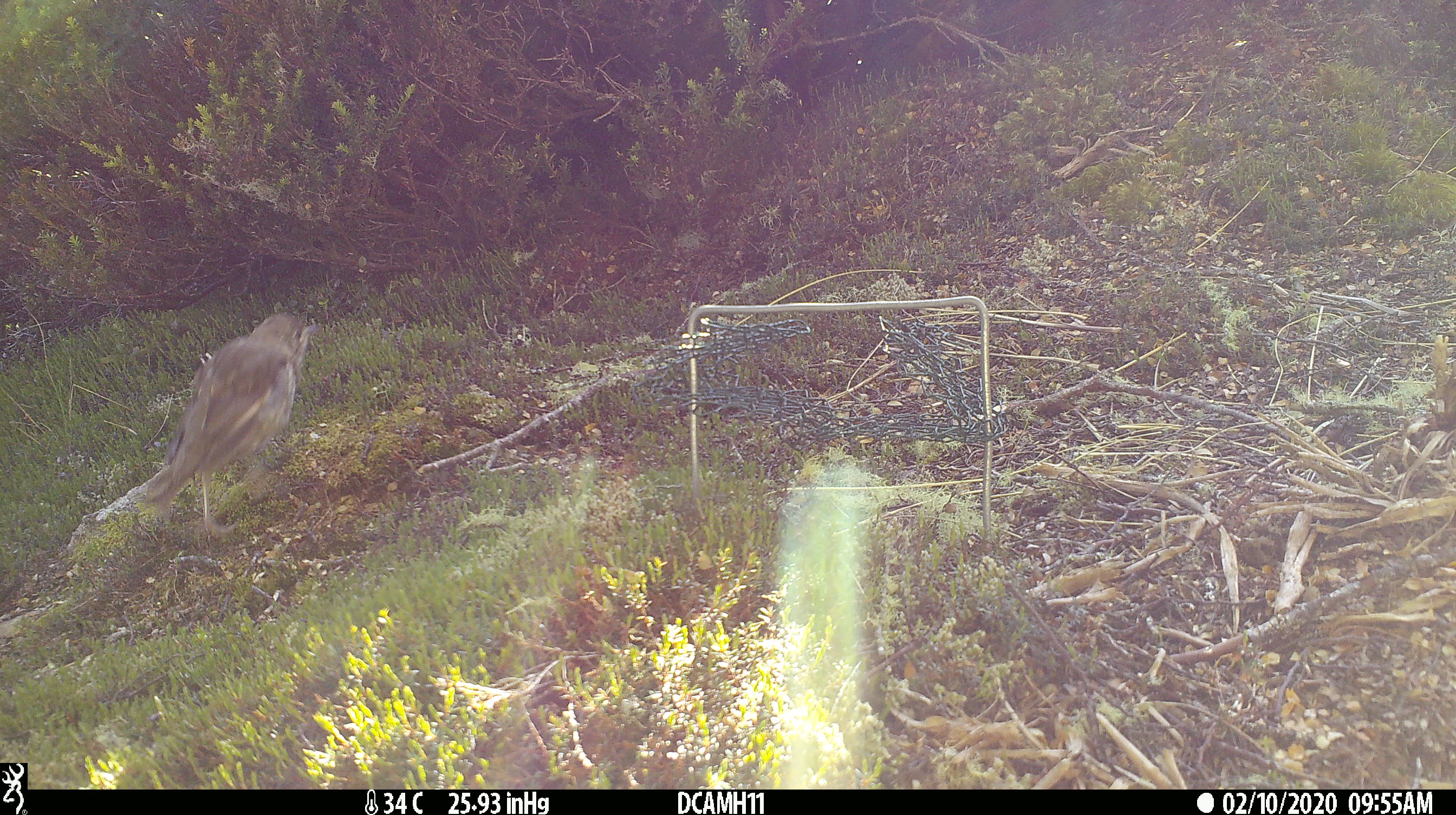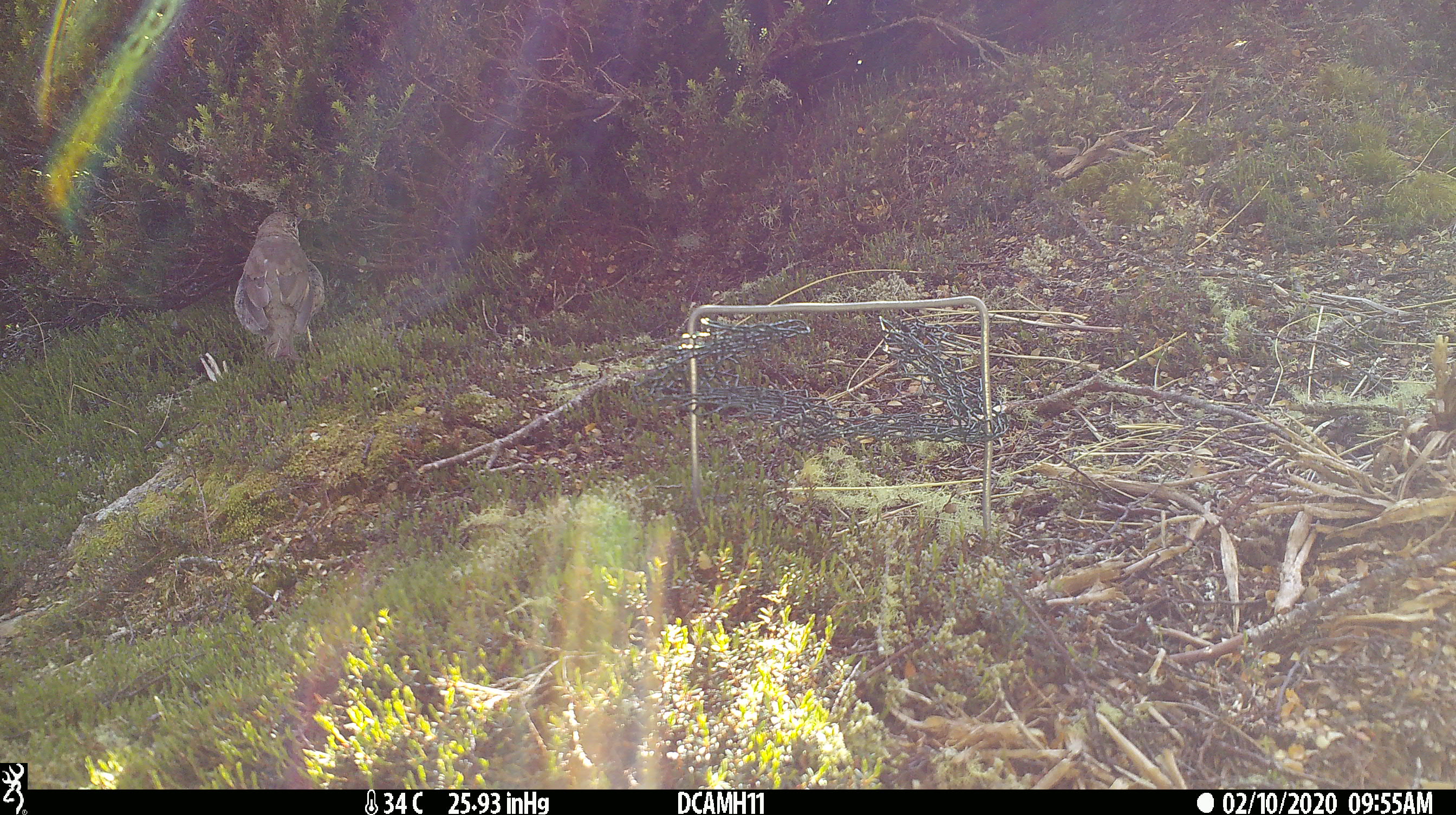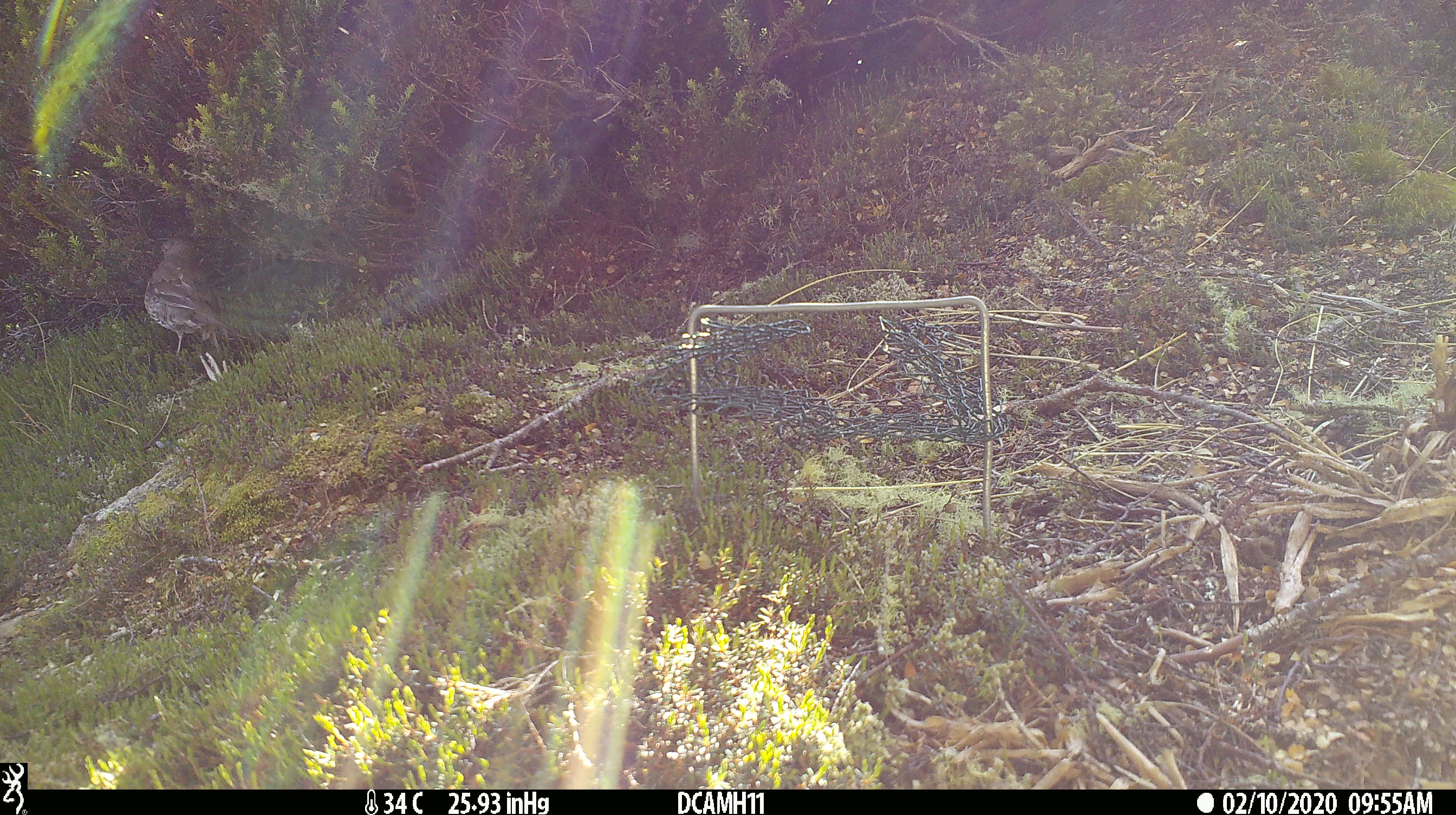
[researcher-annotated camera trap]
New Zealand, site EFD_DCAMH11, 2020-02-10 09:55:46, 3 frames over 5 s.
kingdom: Animalia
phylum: Chordata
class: Aves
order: Passeriformes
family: Turdidae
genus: Turdus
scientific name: Turdus philomelos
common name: song thrush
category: thrush